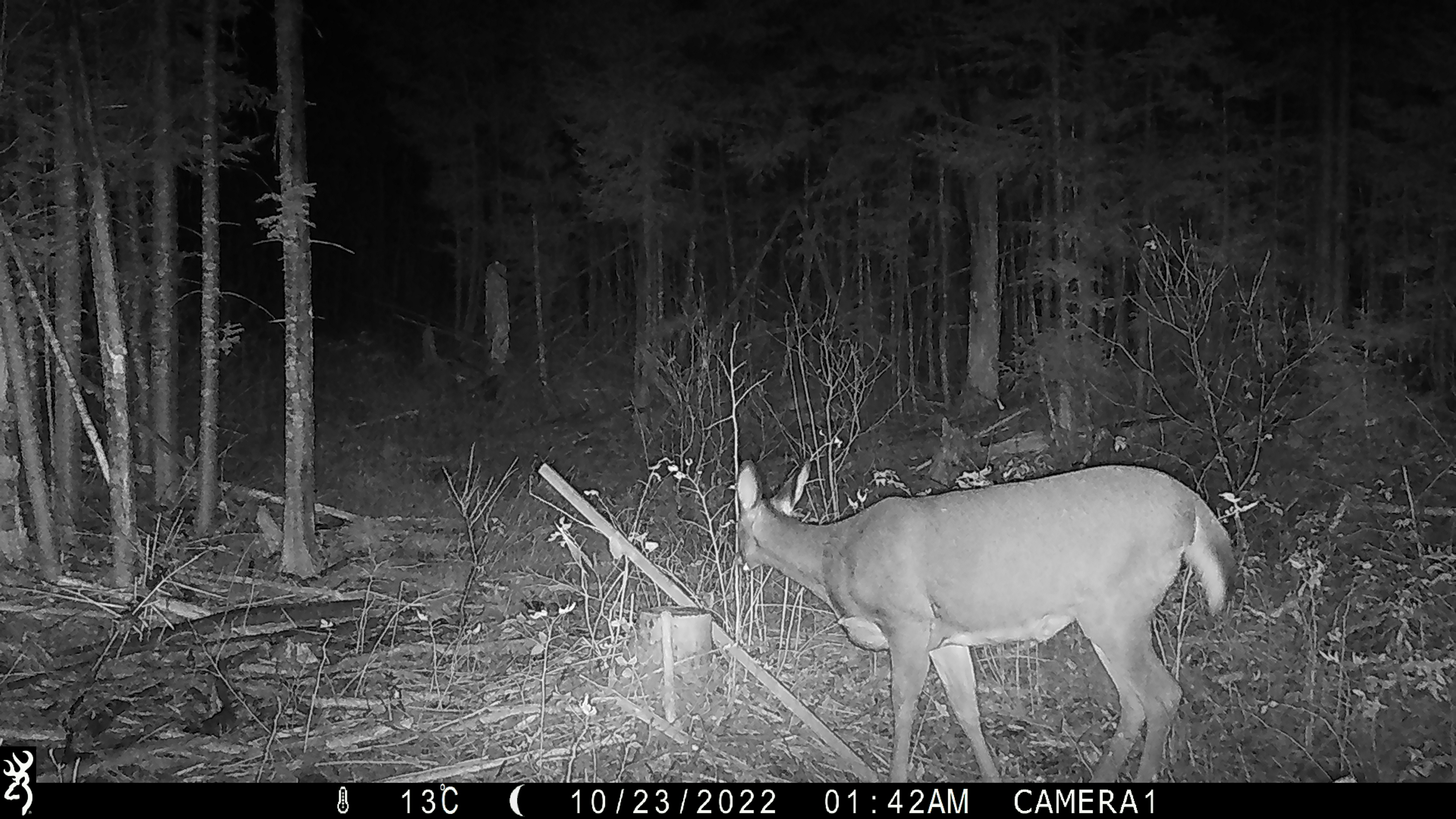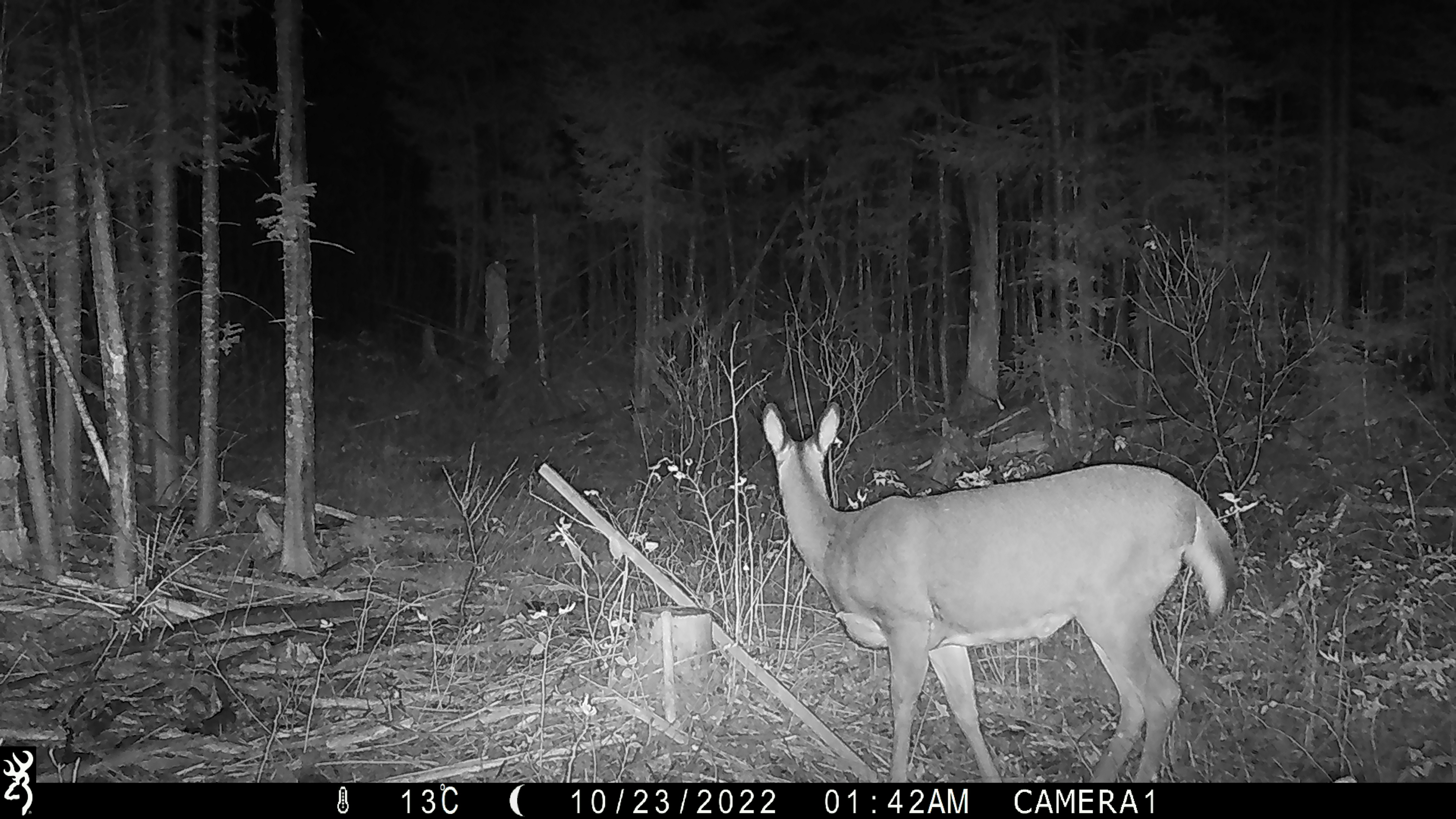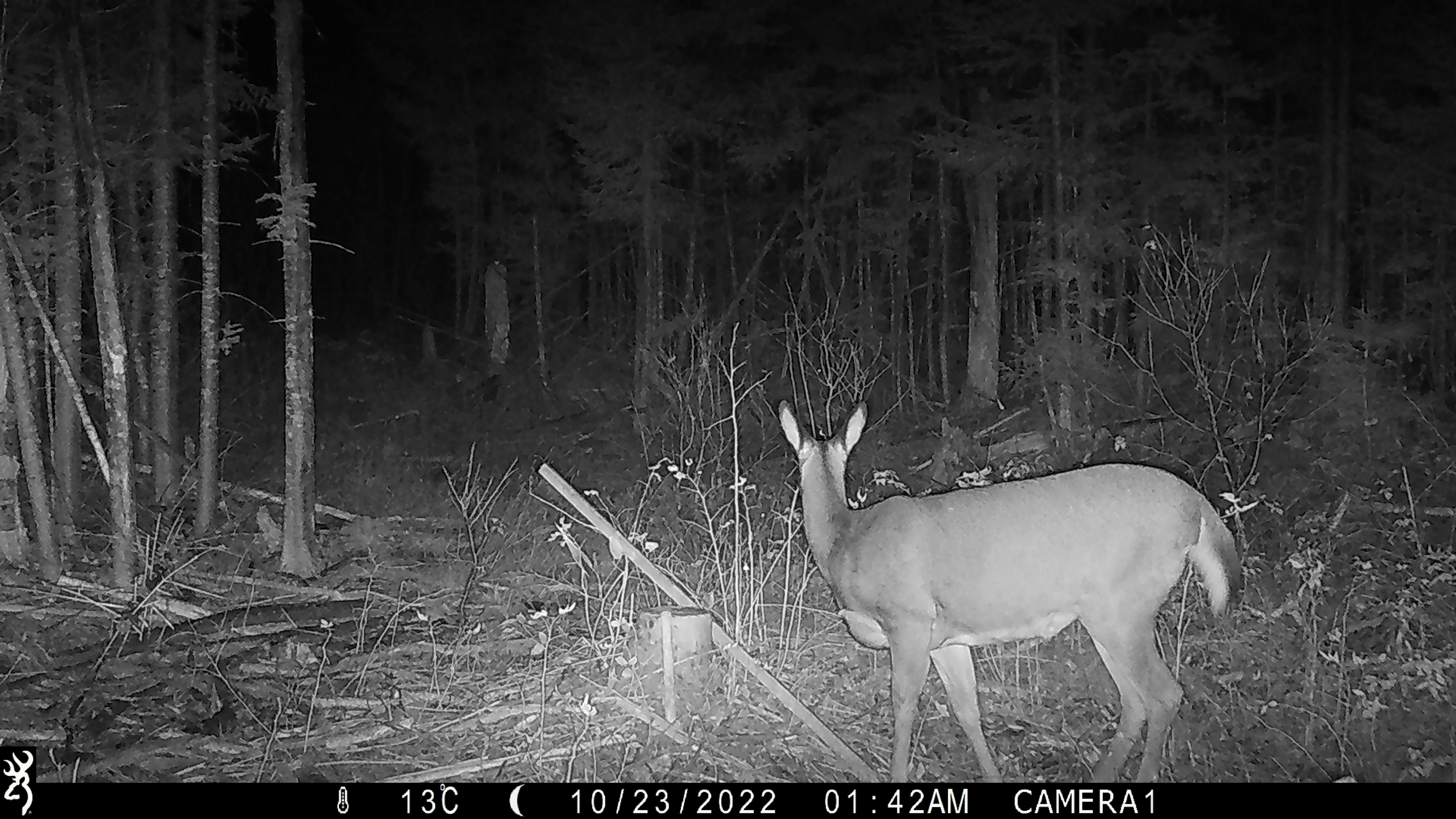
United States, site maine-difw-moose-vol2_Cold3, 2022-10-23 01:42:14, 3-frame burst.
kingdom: Animalia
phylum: Chordata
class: Mammalia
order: Artiodactyla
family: Cervidae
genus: Odocoileus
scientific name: Odocoileus virginianus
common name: white-tailed deer